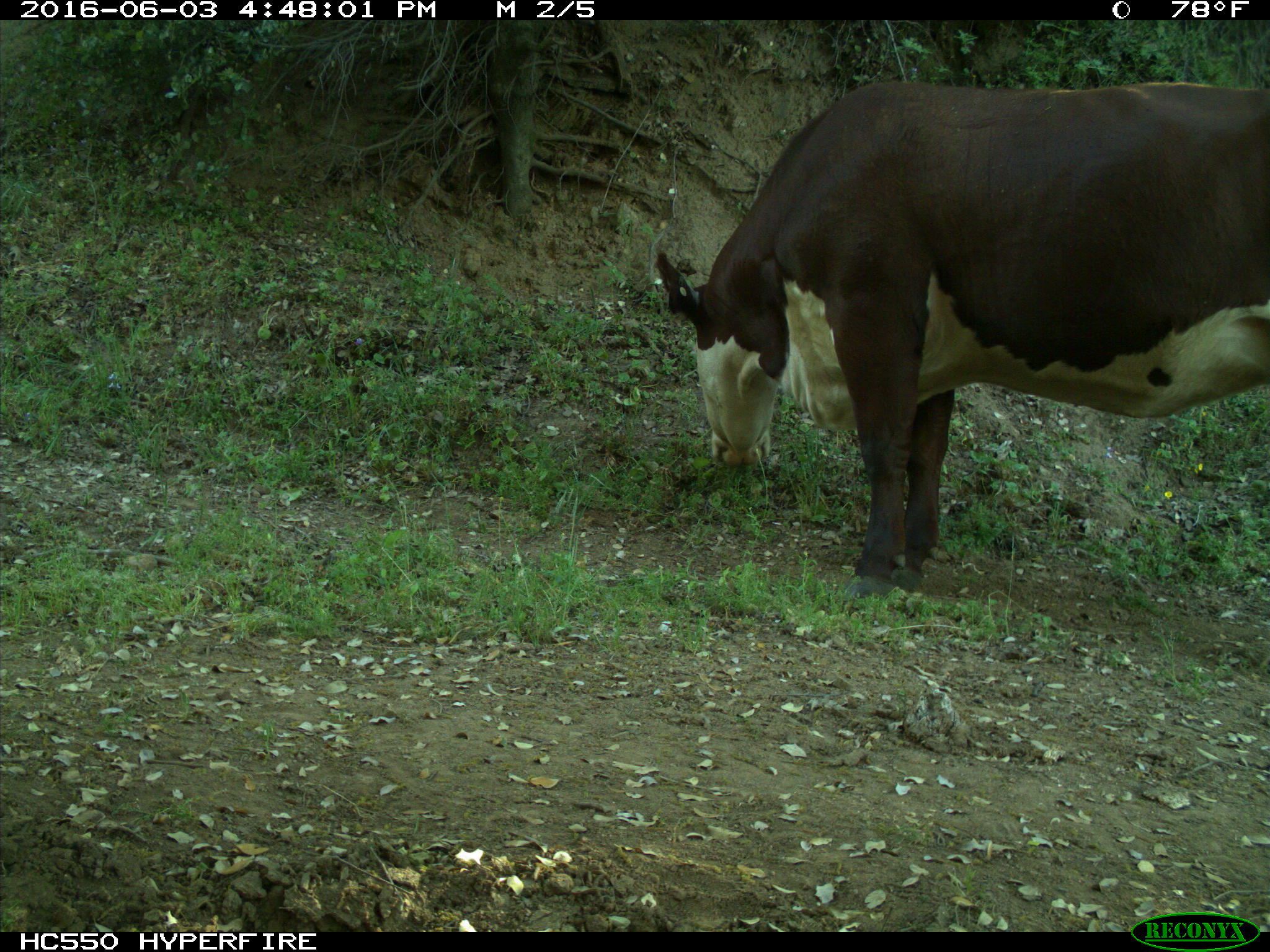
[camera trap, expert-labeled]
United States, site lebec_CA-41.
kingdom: Animalia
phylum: Chordata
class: Mammalia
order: Artiodactyla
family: Bovidae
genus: Bos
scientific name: Bos taurus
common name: domestic cow